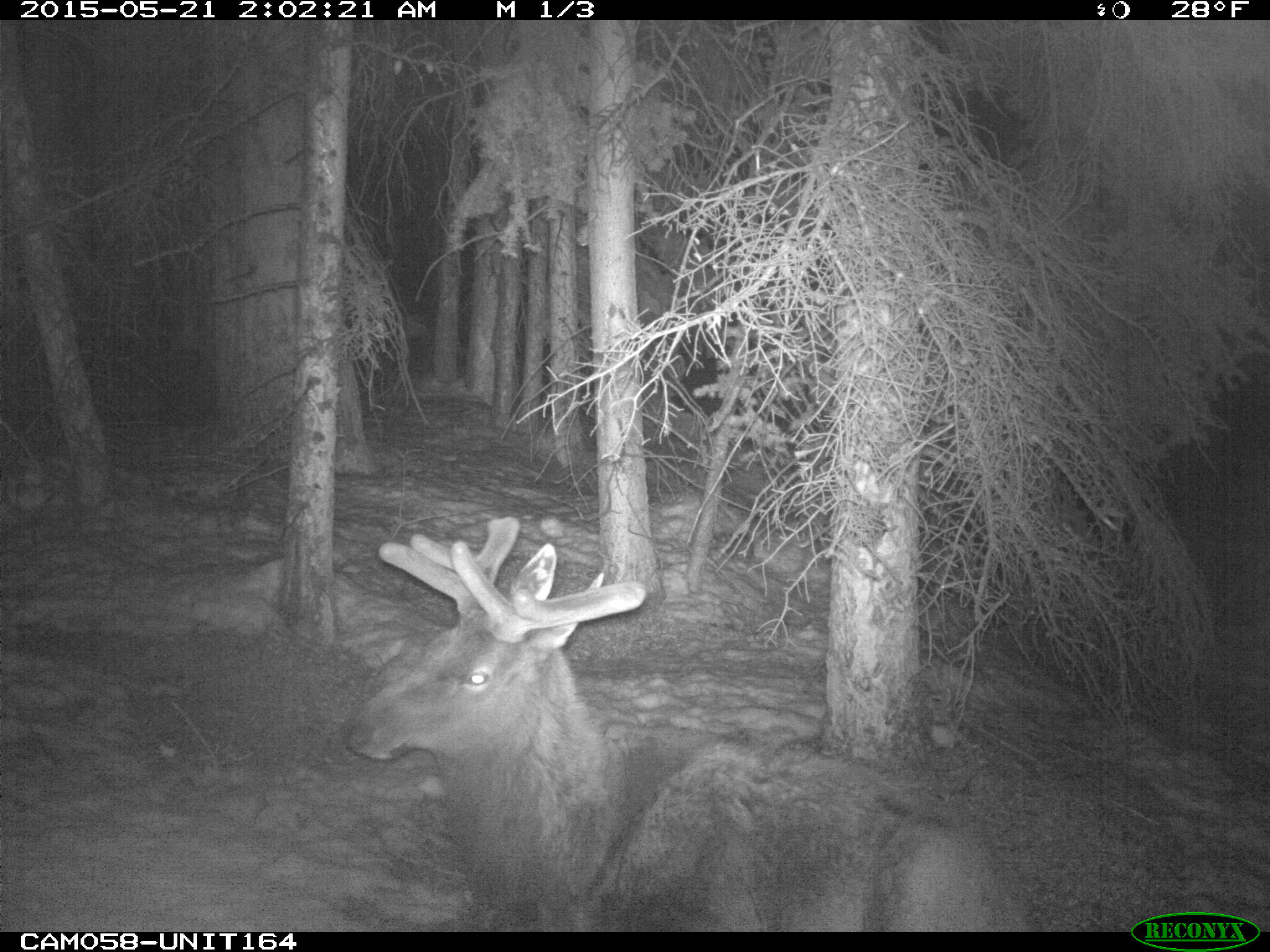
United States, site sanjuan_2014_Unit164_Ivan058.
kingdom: Animalia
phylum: Chordata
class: Mammalia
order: Artiodactyla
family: Cervidae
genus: Cervus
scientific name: Cervus elaphus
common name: red deer